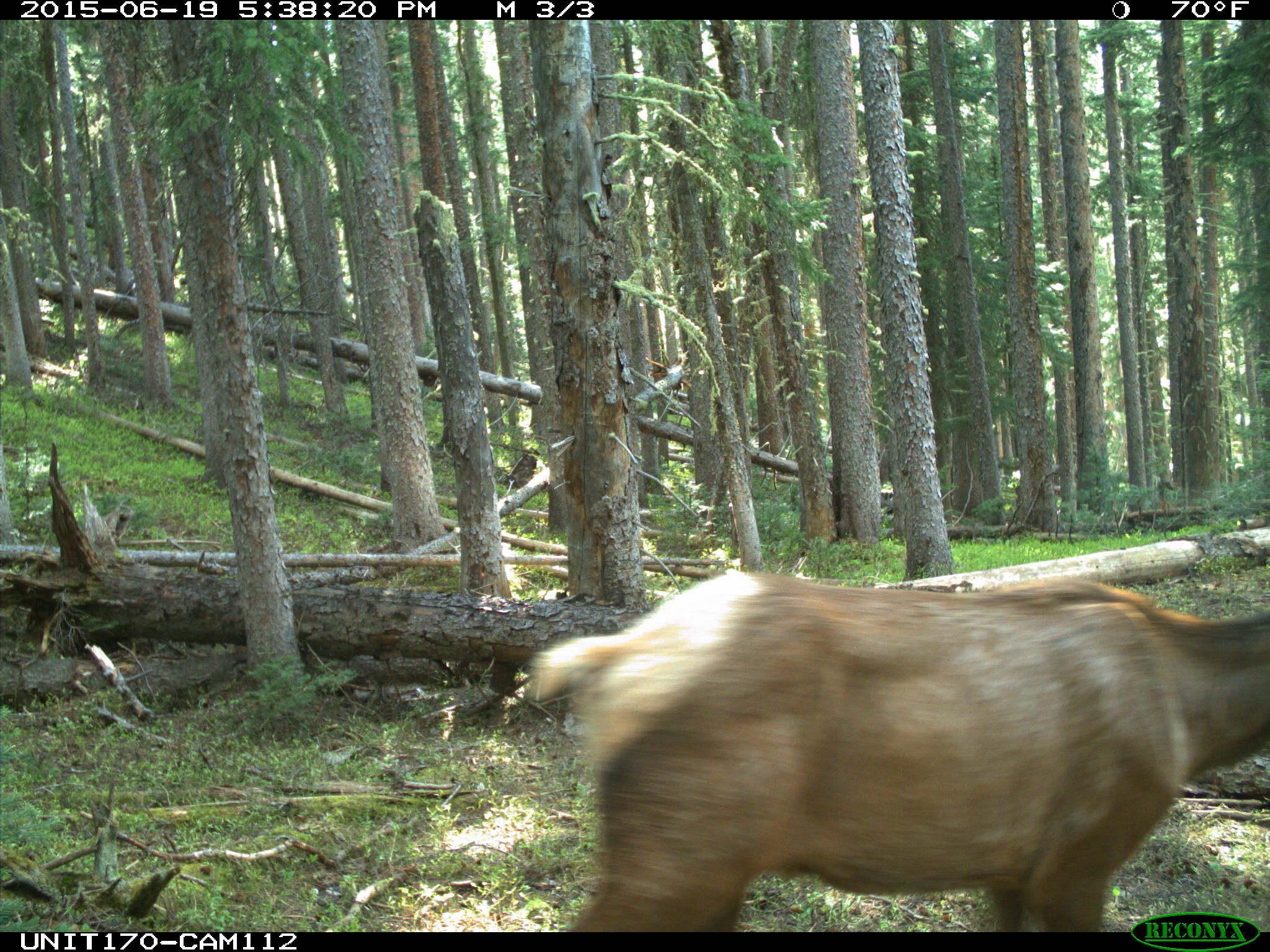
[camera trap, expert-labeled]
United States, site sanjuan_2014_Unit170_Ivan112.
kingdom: Animalia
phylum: Chordata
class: Mammalia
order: Artiodactyla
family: Cervidae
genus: Cervus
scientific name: Cervus elaphus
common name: red deer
Cervus elaphus (red deer).